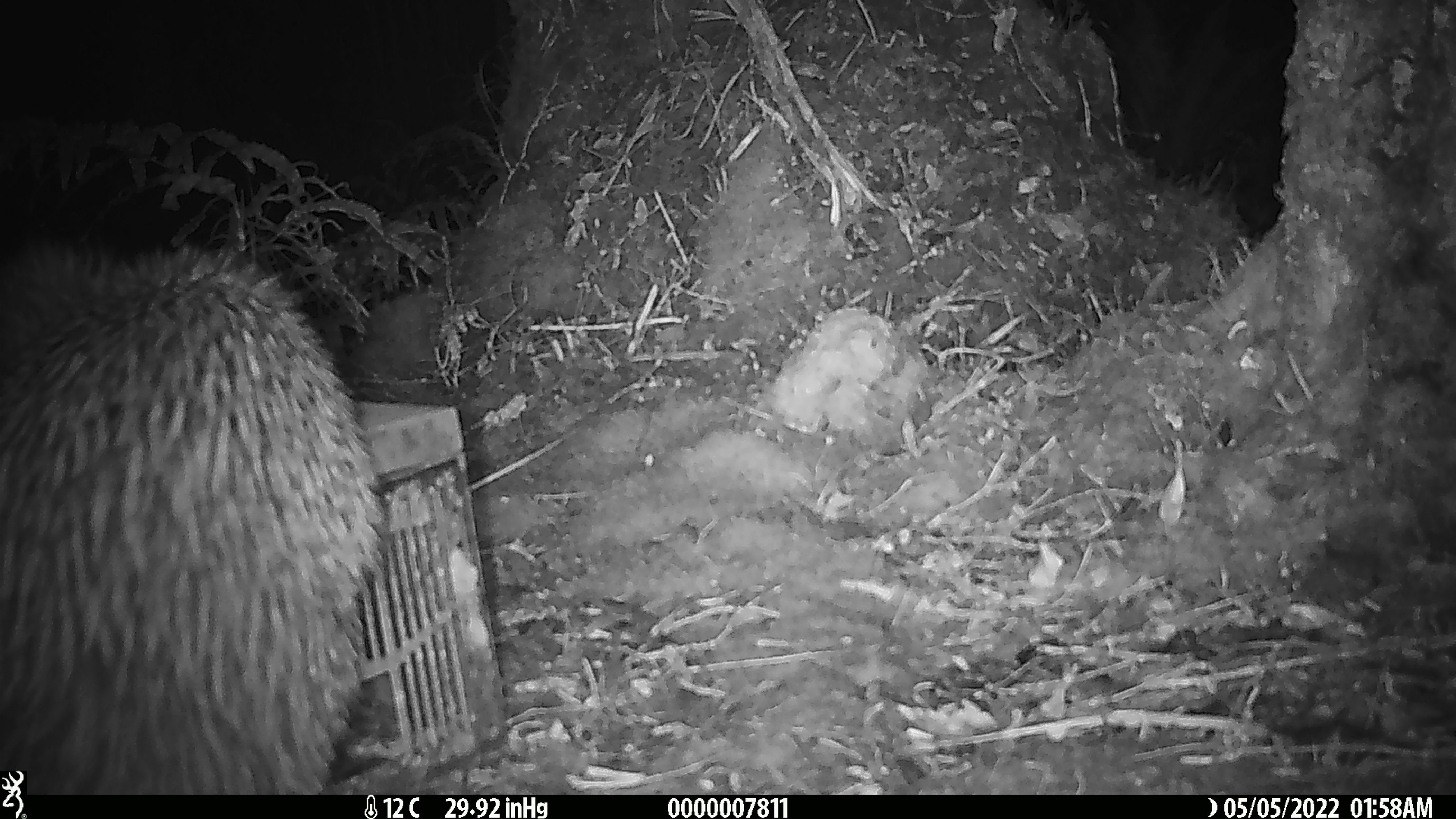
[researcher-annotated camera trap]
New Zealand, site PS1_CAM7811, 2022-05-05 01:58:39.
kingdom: Animalia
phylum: Chordata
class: Aves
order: Apterygiformes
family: Apterygidae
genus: Apteryx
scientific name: Apteryx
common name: kiwi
Kiwi (Apteryx).